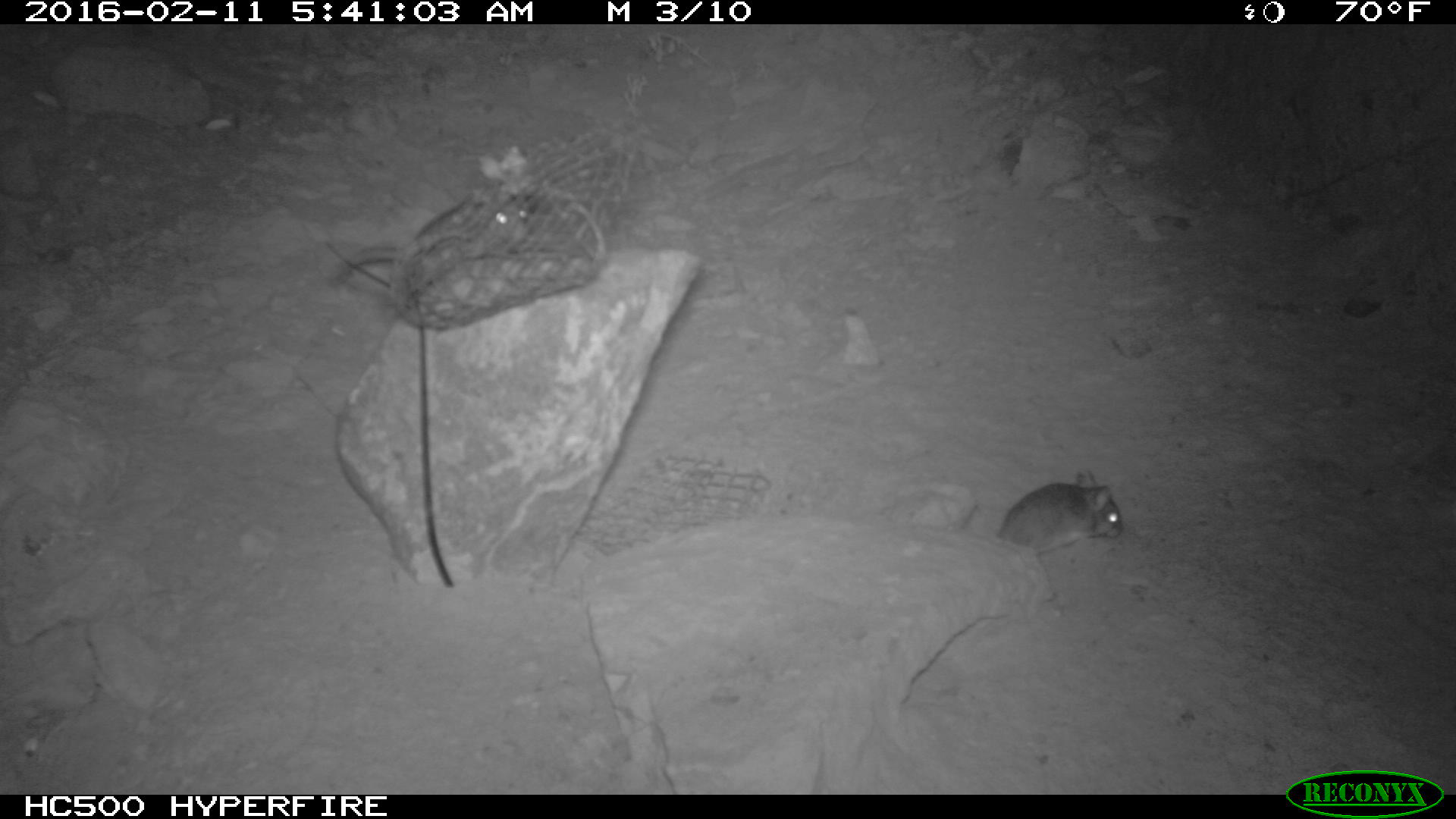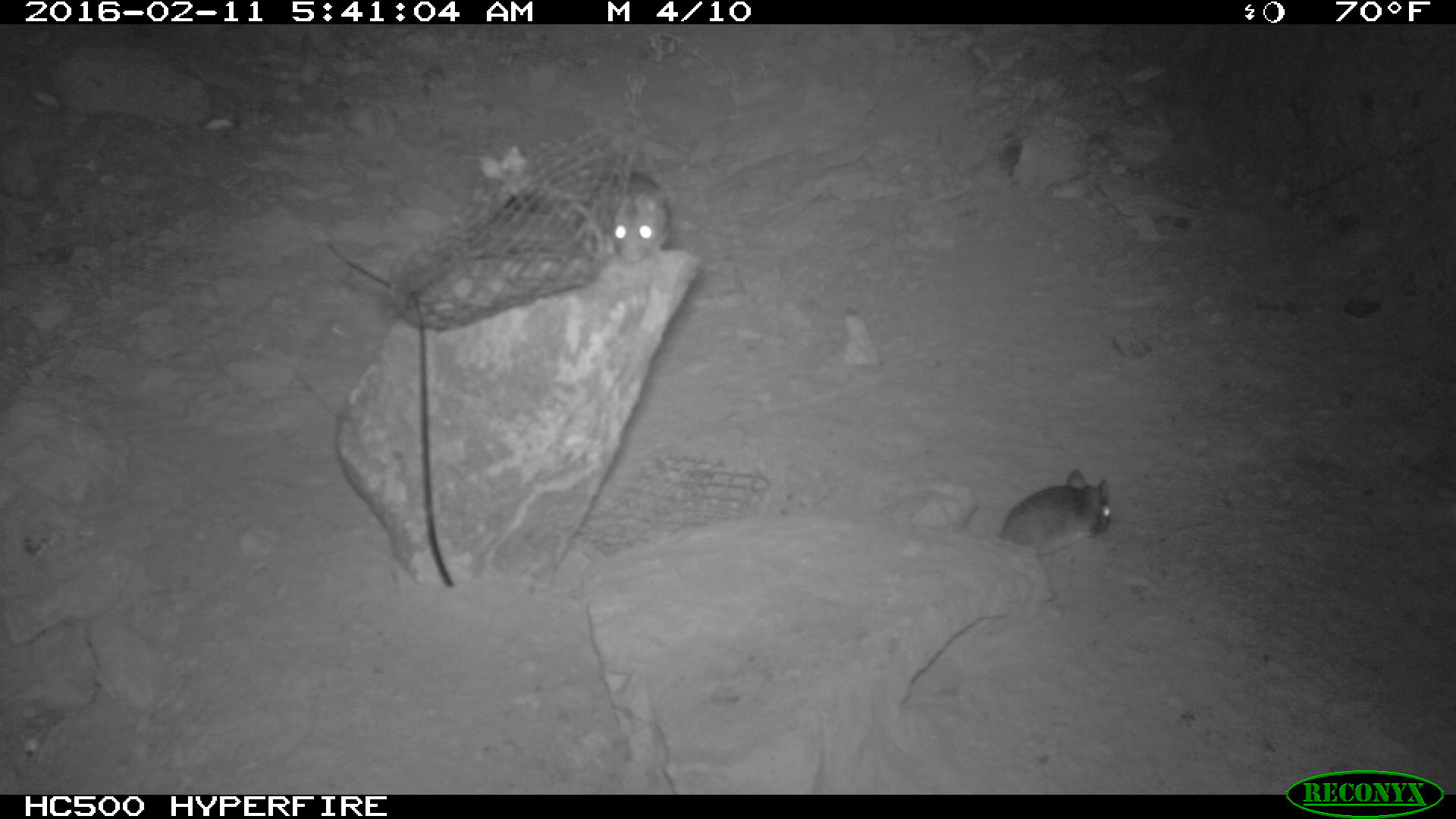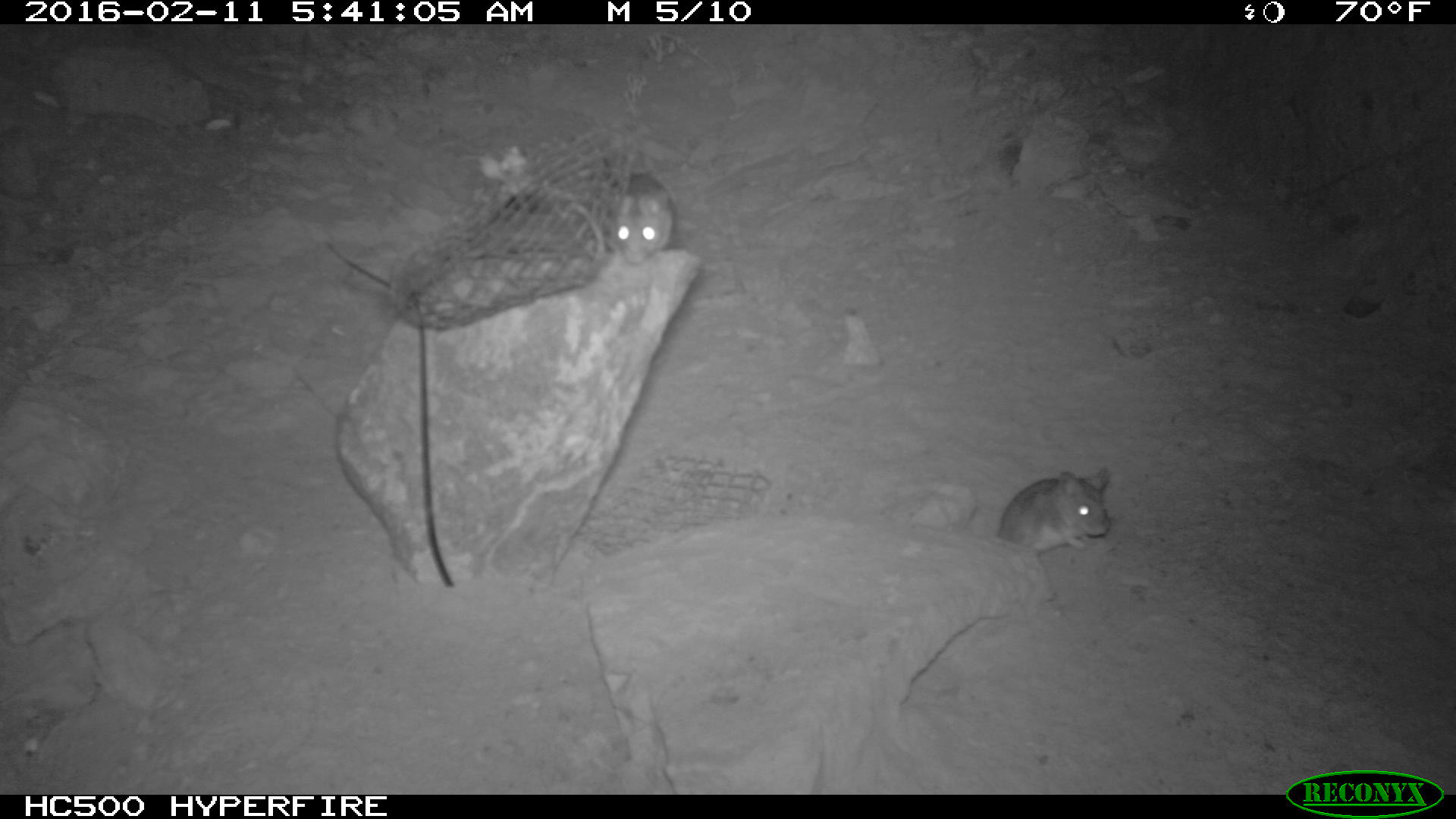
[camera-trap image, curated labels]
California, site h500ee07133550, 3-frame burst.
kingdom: Animalia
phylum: Chordata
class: Mammalia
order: Rodentia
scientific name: Rodentia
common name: rodent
Rodent (Rodentia).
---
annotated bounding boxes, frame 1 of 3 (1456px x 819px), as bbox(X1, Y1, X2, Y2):
rodent: bbox(341, 188, 537, 275); bbox(996, 470, 1121, 554)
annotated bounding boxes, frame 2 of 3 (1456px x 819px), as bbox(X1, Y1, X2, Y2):
rodent: bbox(1000, 469, 1111, 560); bbox(576, 171, 672, 263)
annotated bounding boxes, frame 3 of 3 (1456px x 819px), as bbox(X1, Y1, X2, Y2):
rodent: bbox(996, 466, 1112, 553); bbox(598, 170, 674, 266)